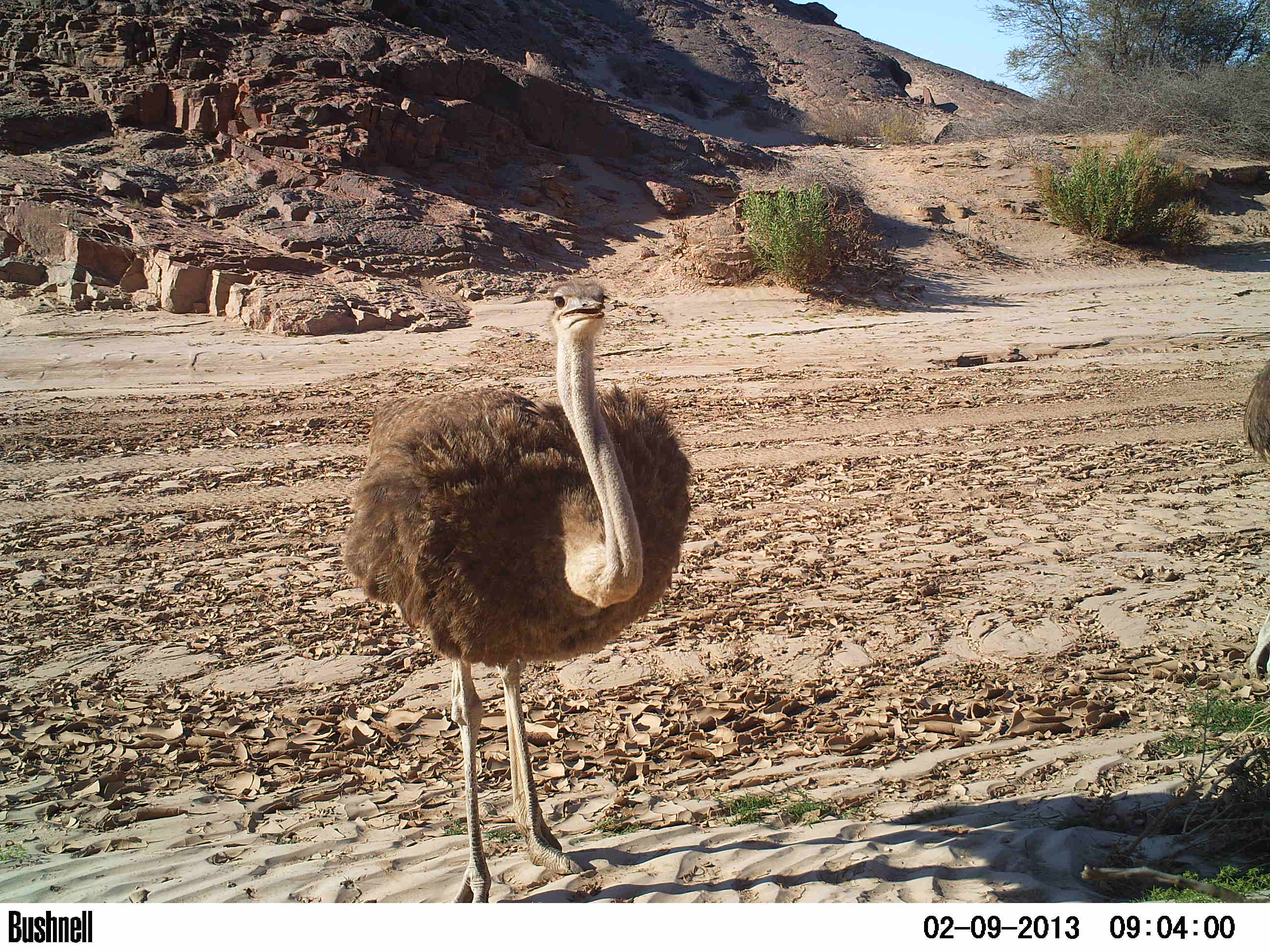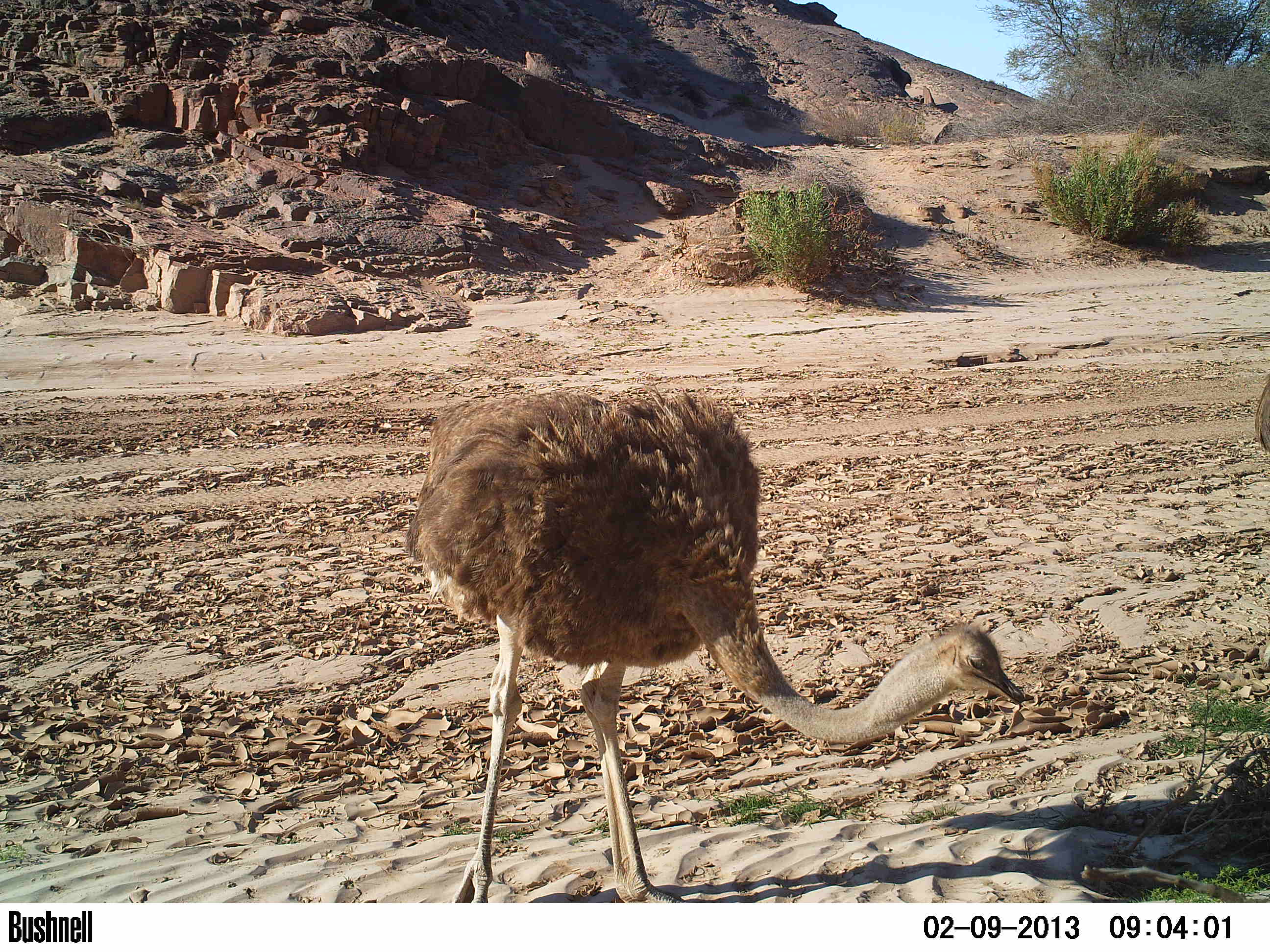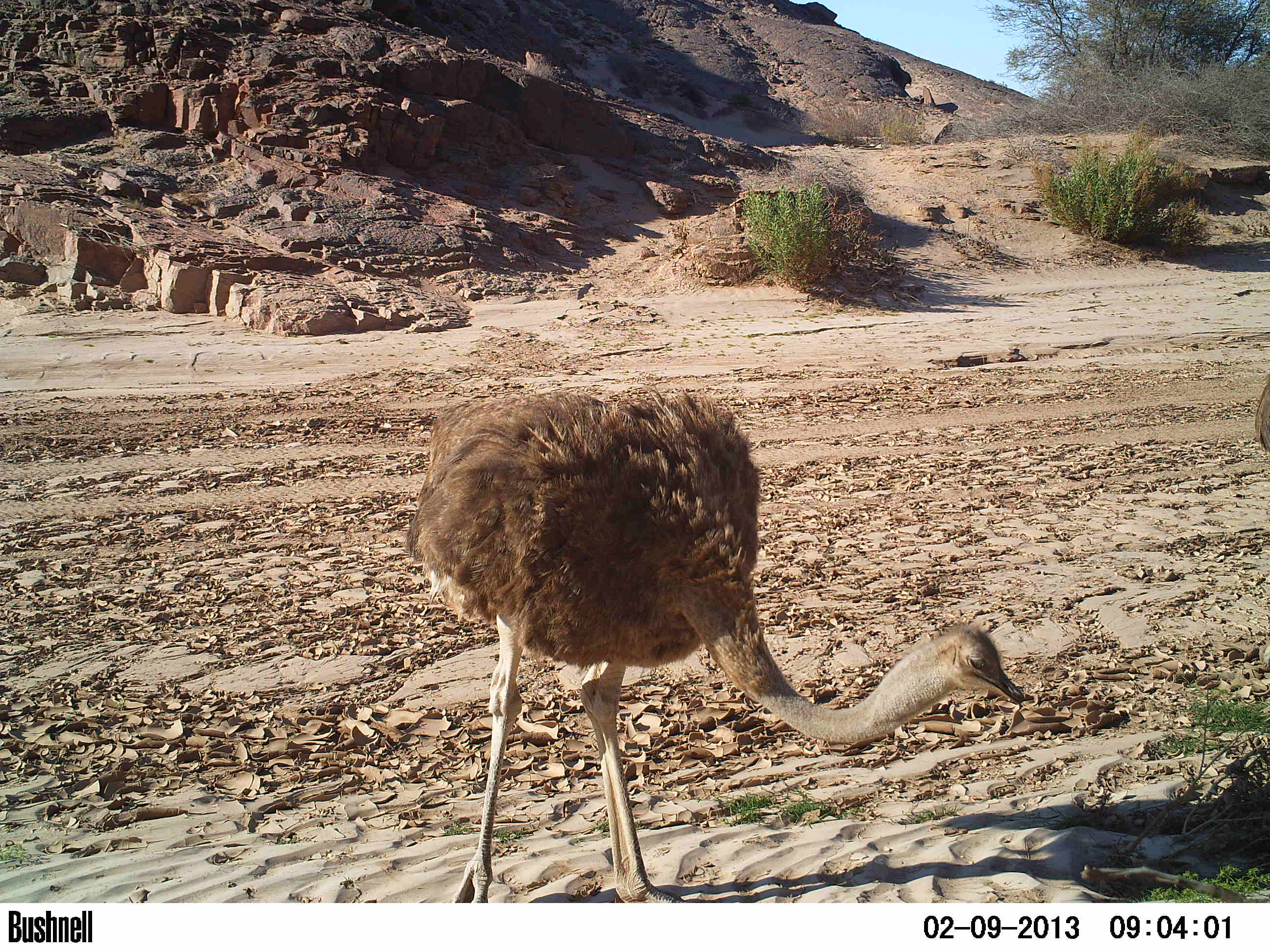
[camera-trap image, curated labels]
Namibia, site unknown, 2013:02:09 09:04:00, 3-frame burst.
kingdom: Animalia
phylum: Chordata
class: Aves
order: Struthioniformes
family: Struthionidae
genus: Struthio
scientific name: Struthio camelus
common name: common ostrich